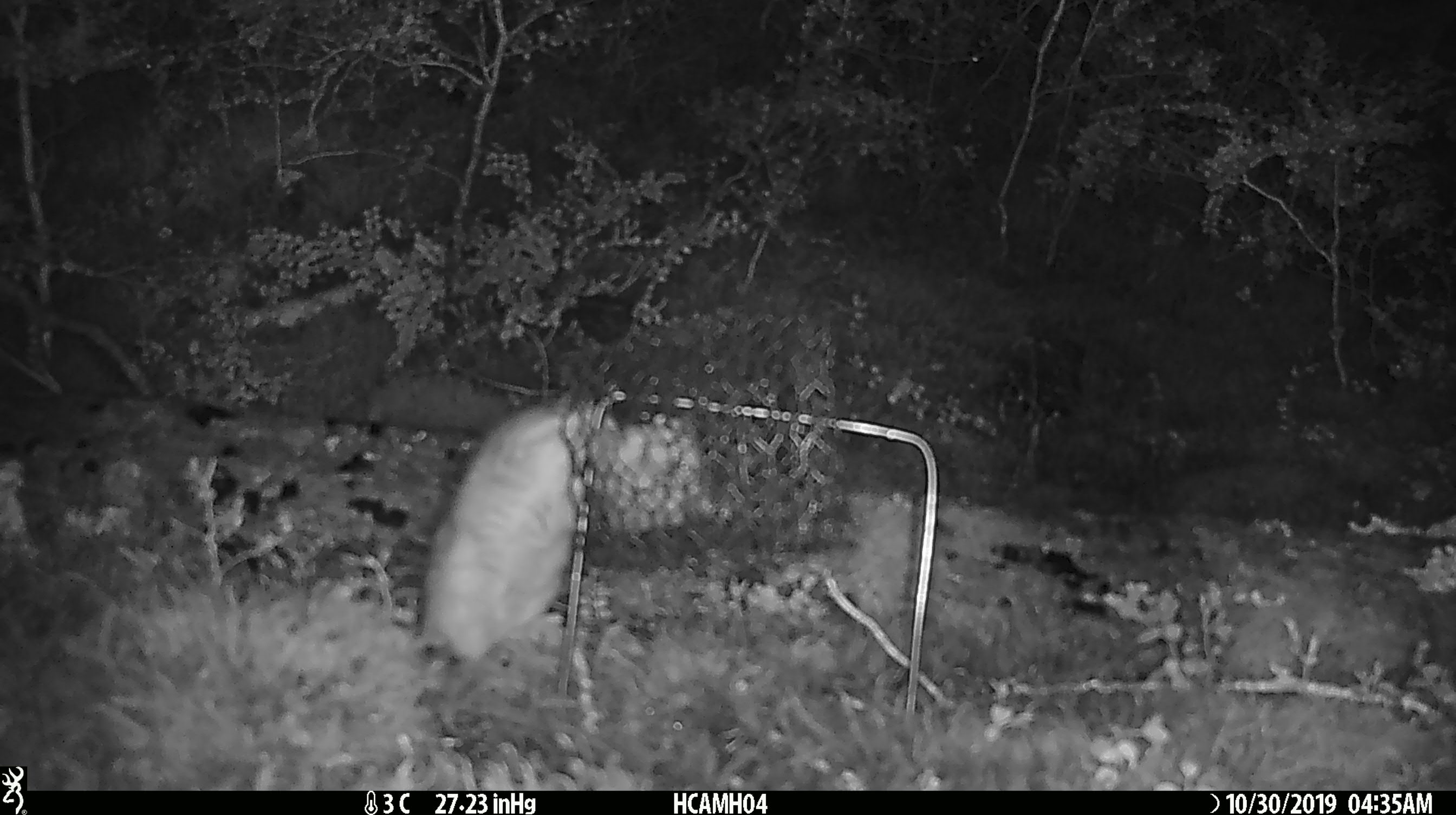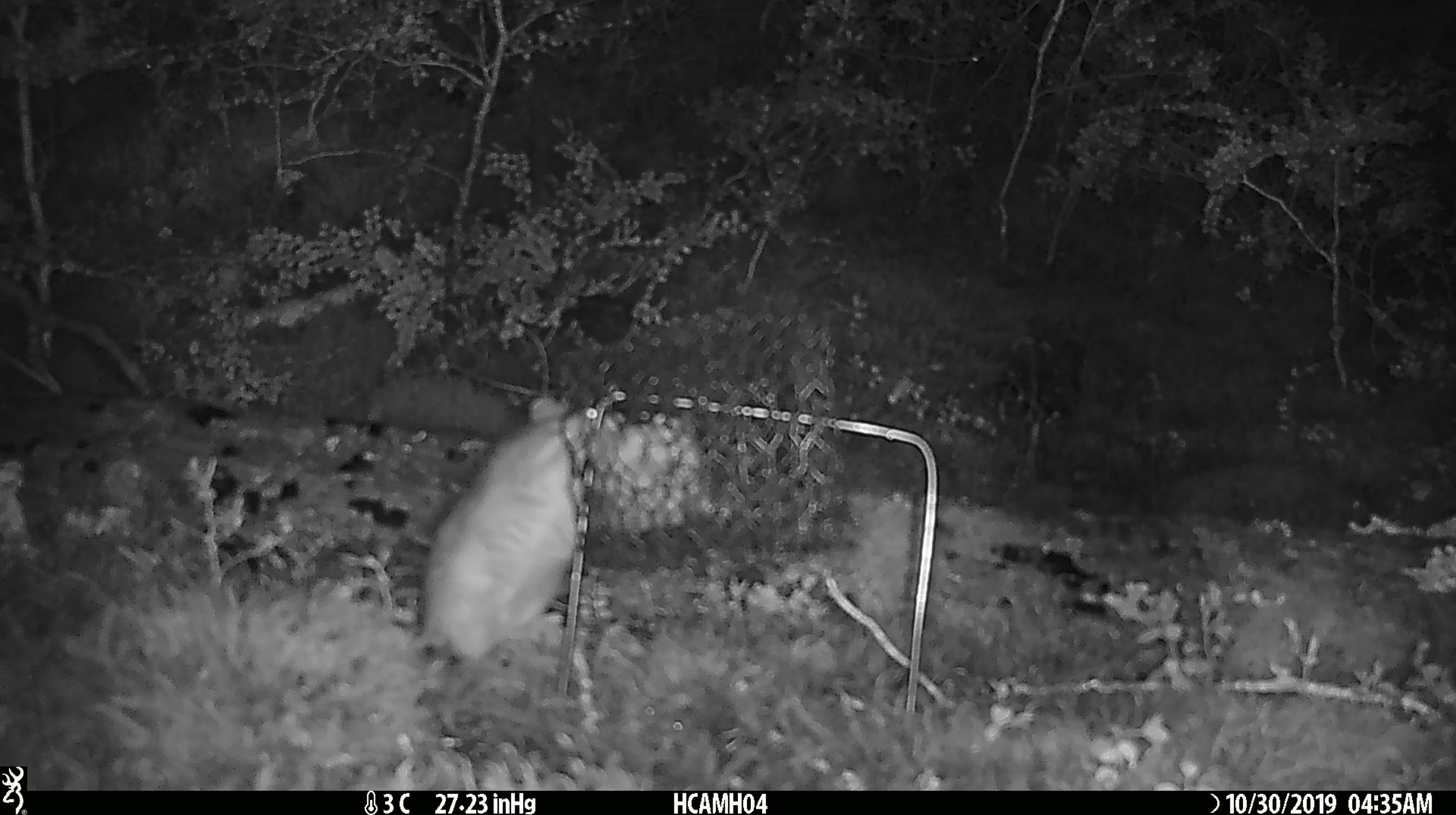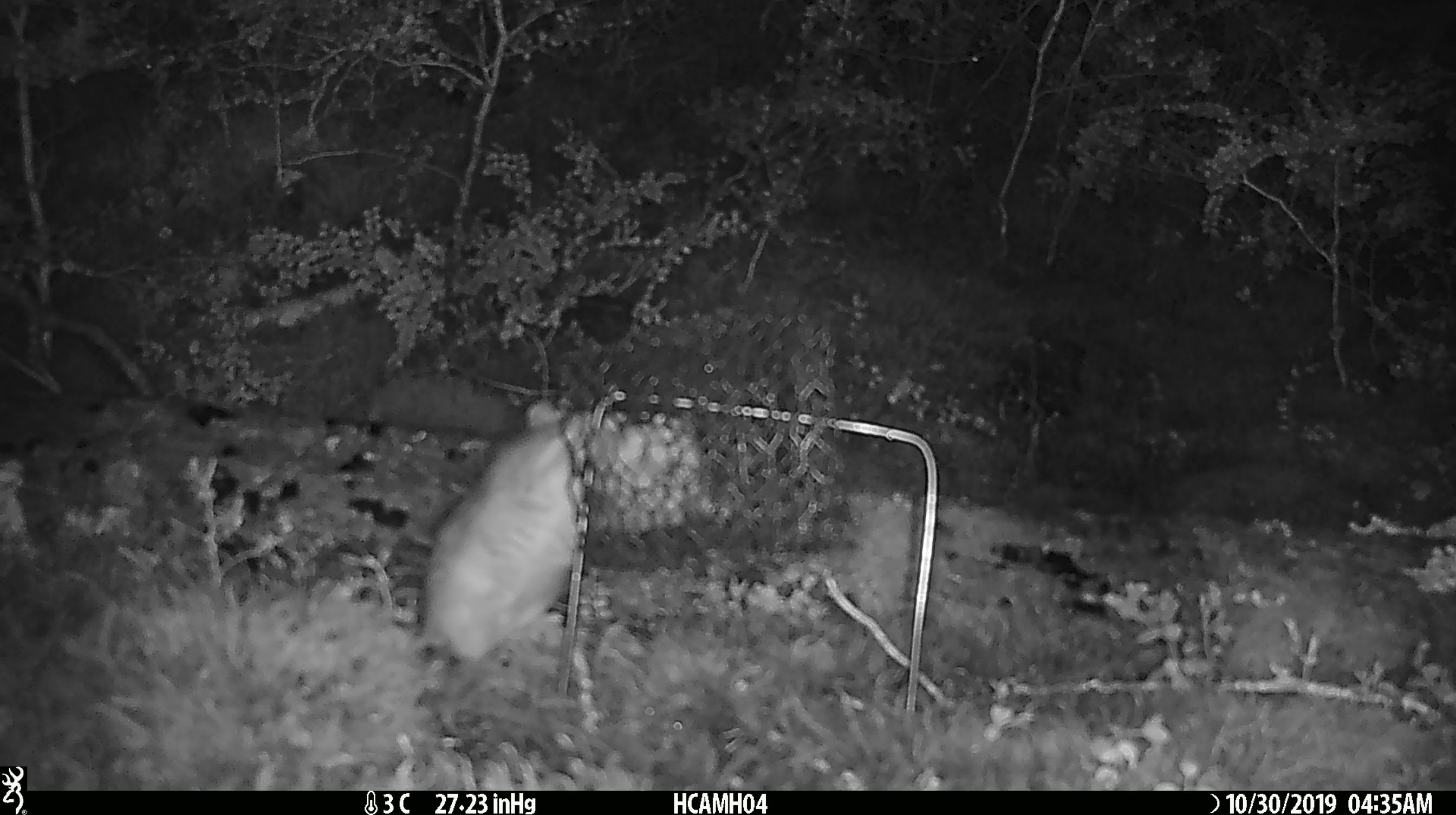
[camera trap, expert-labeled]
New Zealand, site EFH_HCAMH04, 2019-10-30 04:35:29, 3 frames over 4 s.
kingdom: Animalia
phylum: Chordata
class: Mammalia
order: Rodentia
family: Muridae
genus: Rattus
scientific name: Rattus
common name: rat